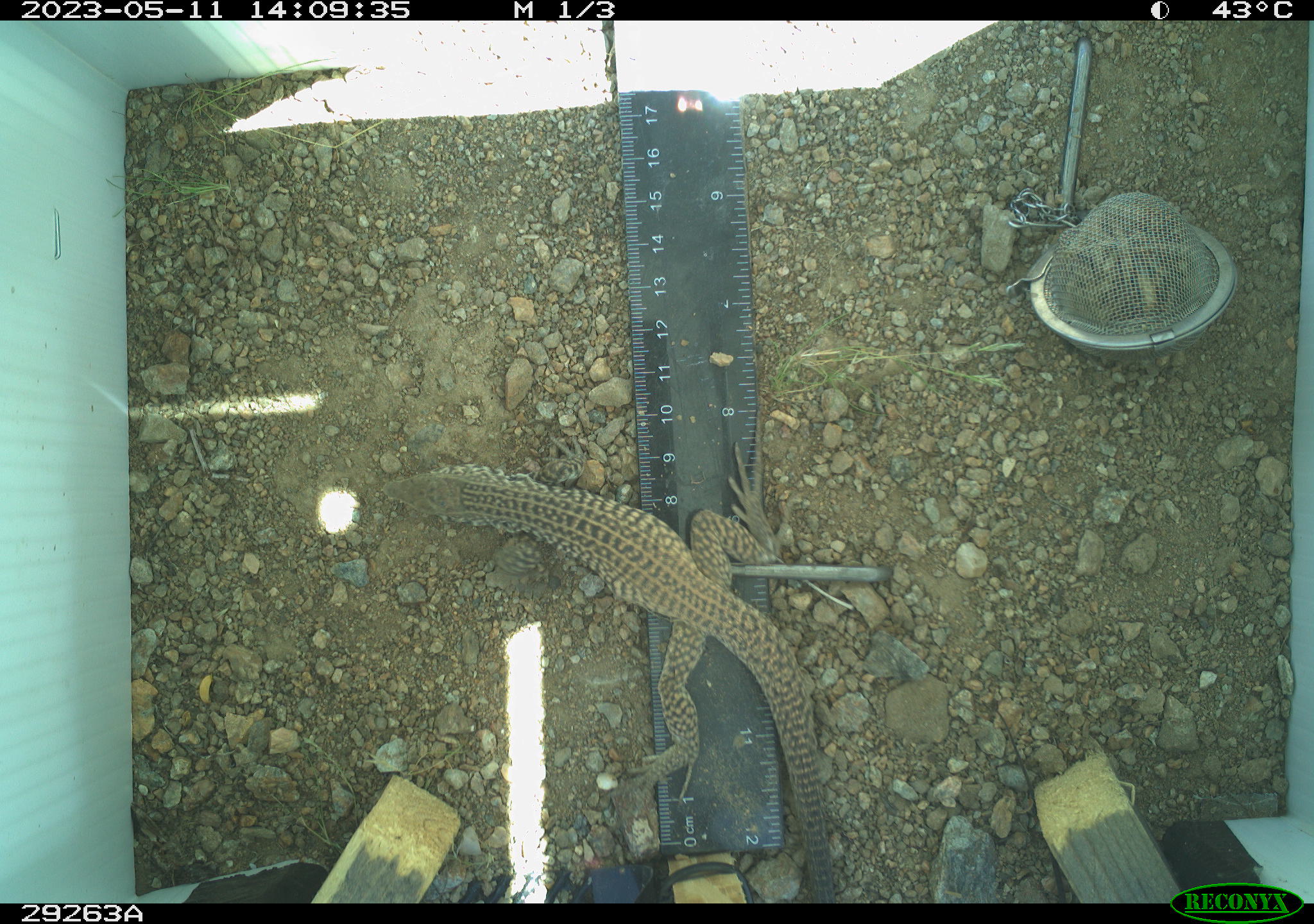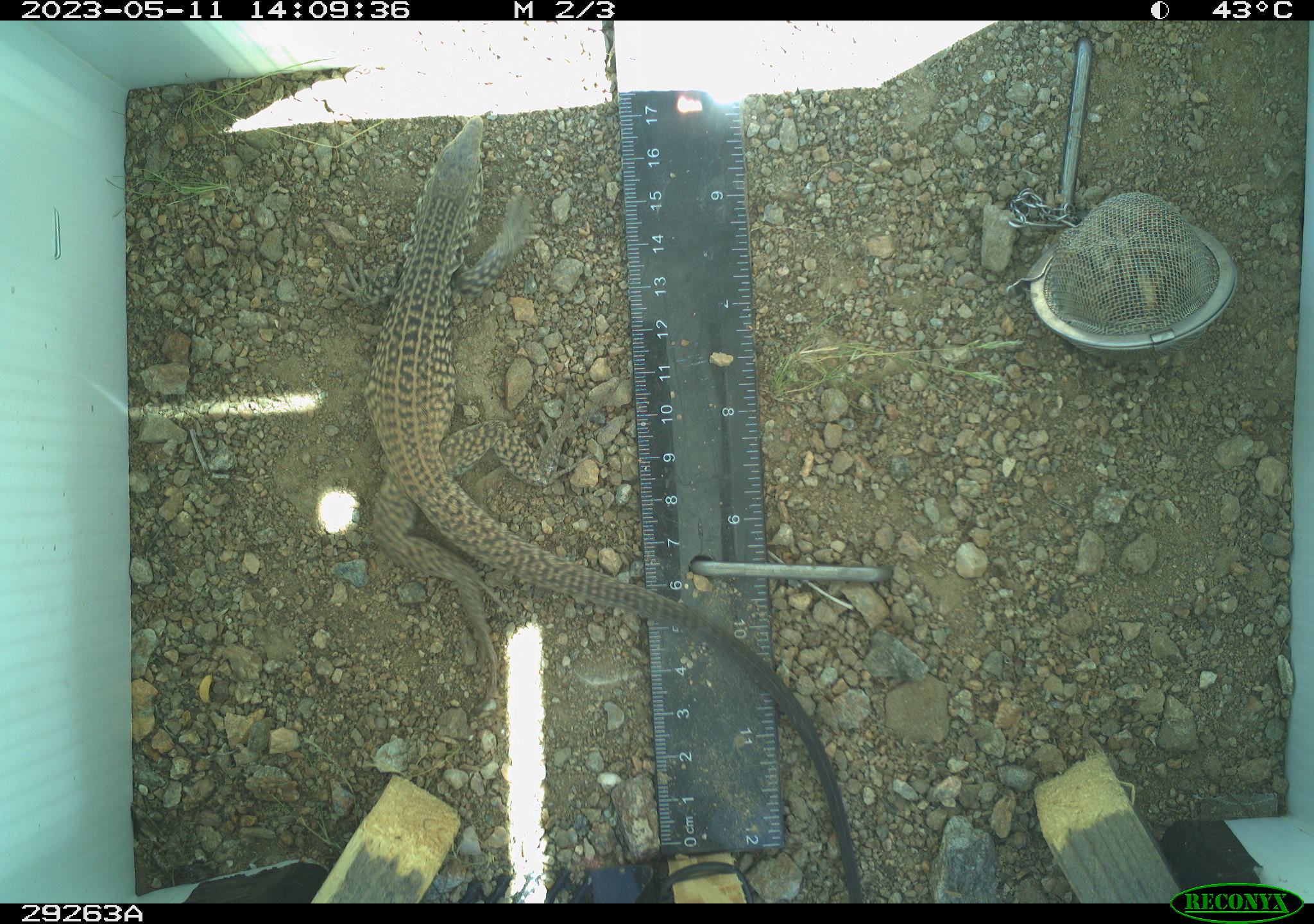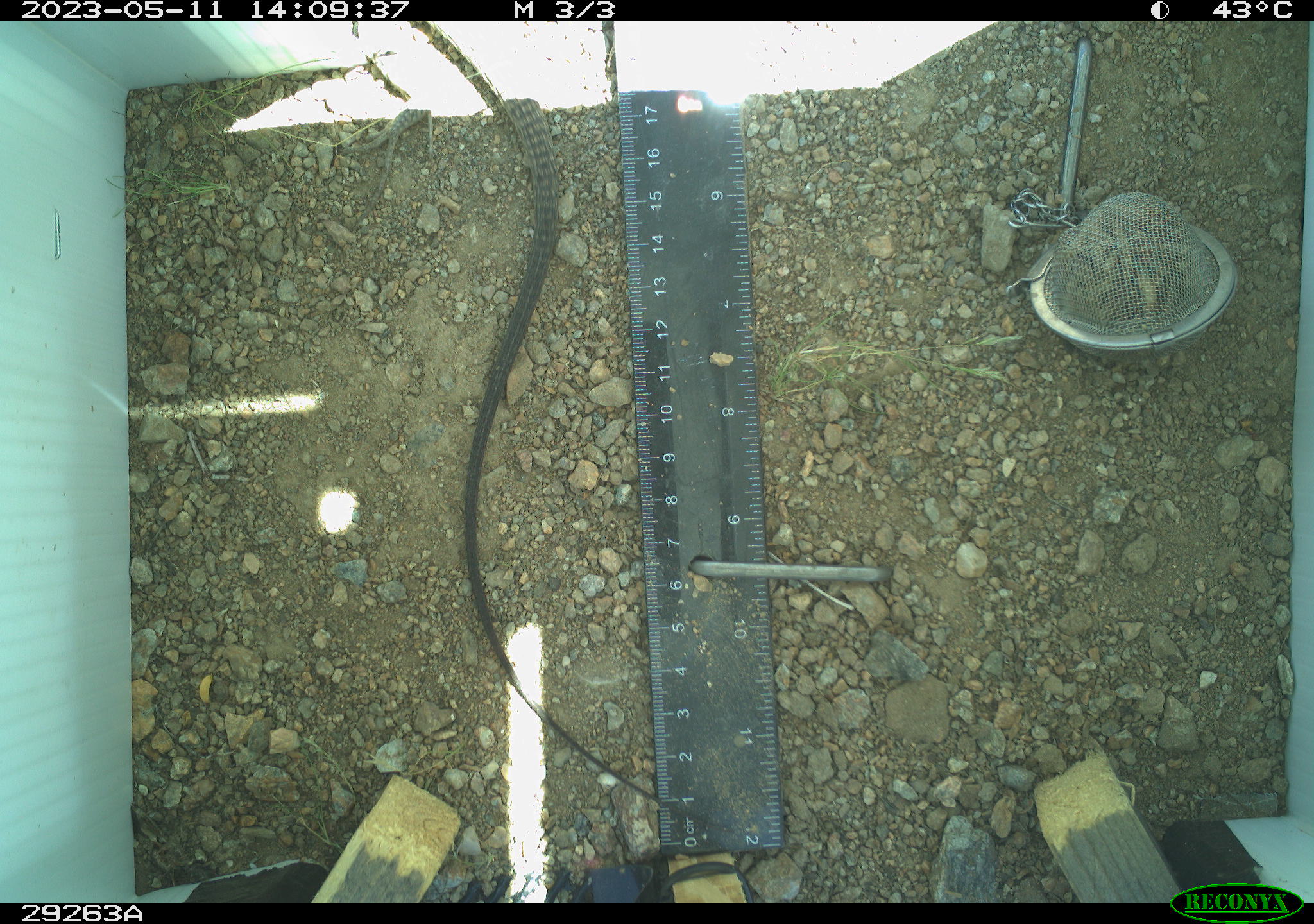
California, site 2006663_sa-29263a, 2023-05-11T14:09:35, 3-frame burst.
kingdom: Animalia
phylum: Chordata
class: Reptilia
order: Squamata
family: Teiidae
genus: Aspidoscelis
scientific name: Aspidoscelis tigris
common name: western whiptail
Western whiptail (Aspidoscelis tigris).